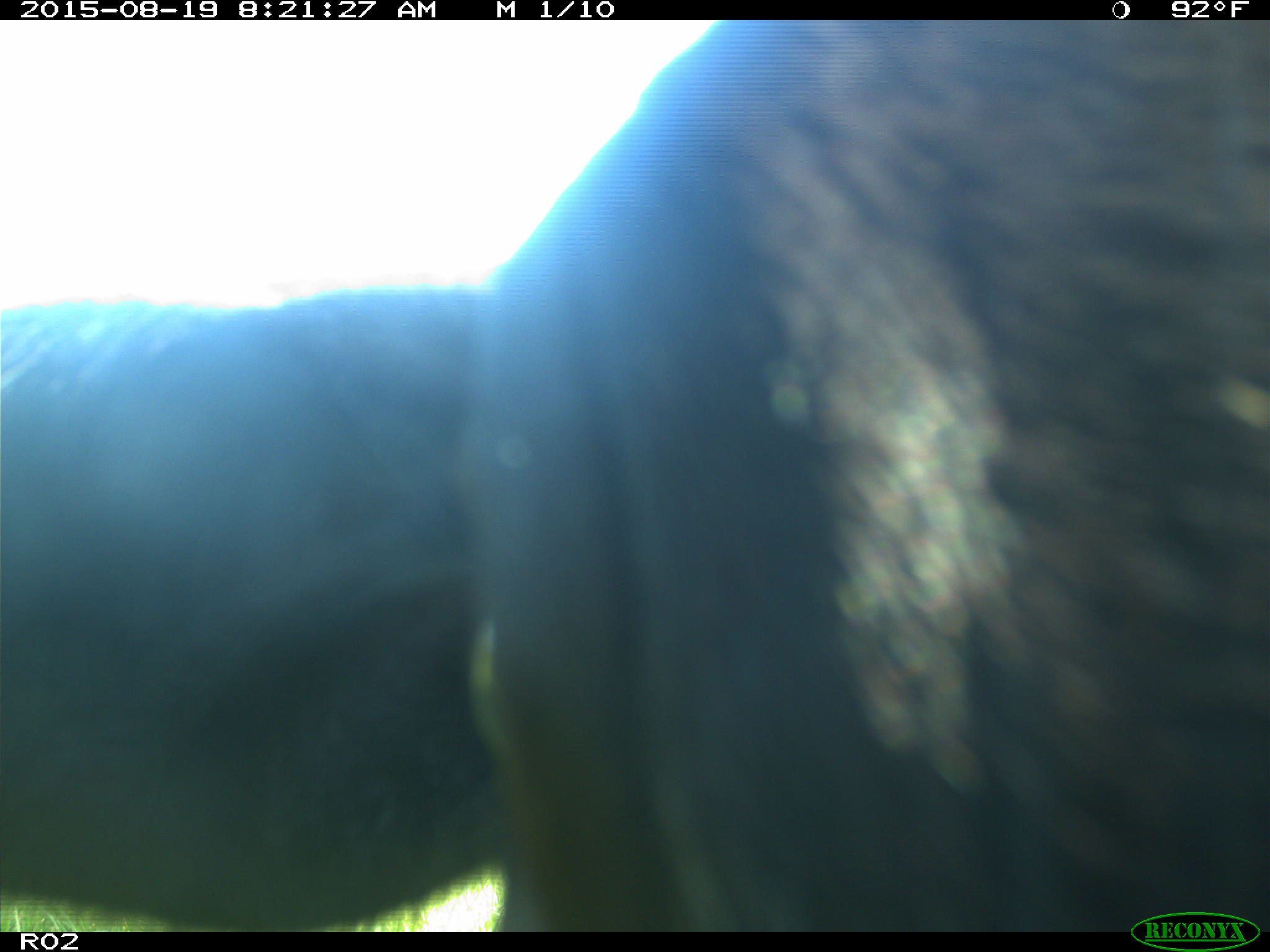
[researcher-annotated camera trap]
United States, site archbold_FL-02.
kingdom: Animalia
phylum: Chordata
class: Mammalia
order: Artiodactyla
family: Bovidae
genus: Bos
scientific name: Bos taurus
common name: domestic cow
Bos taurus (domestic cow).